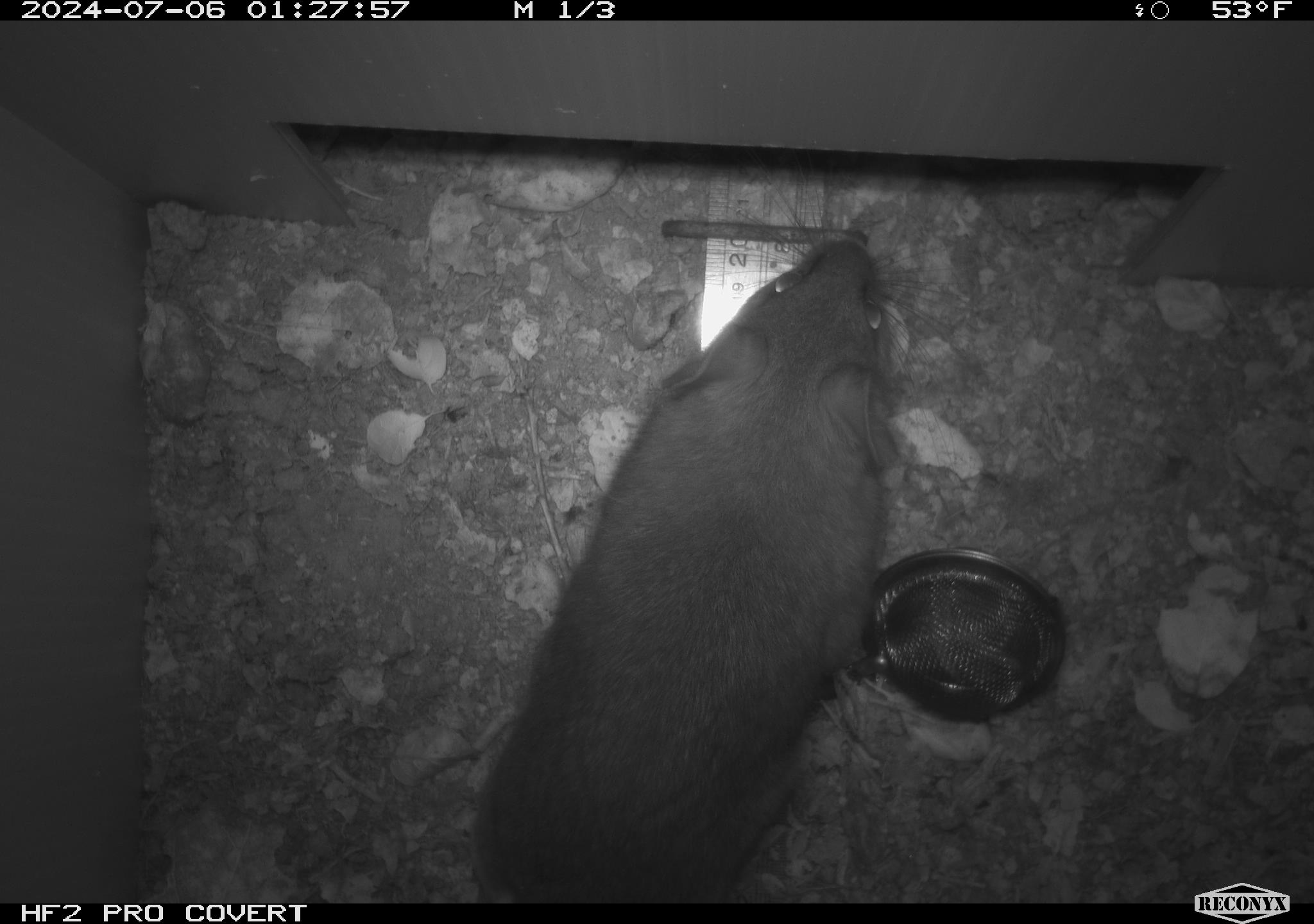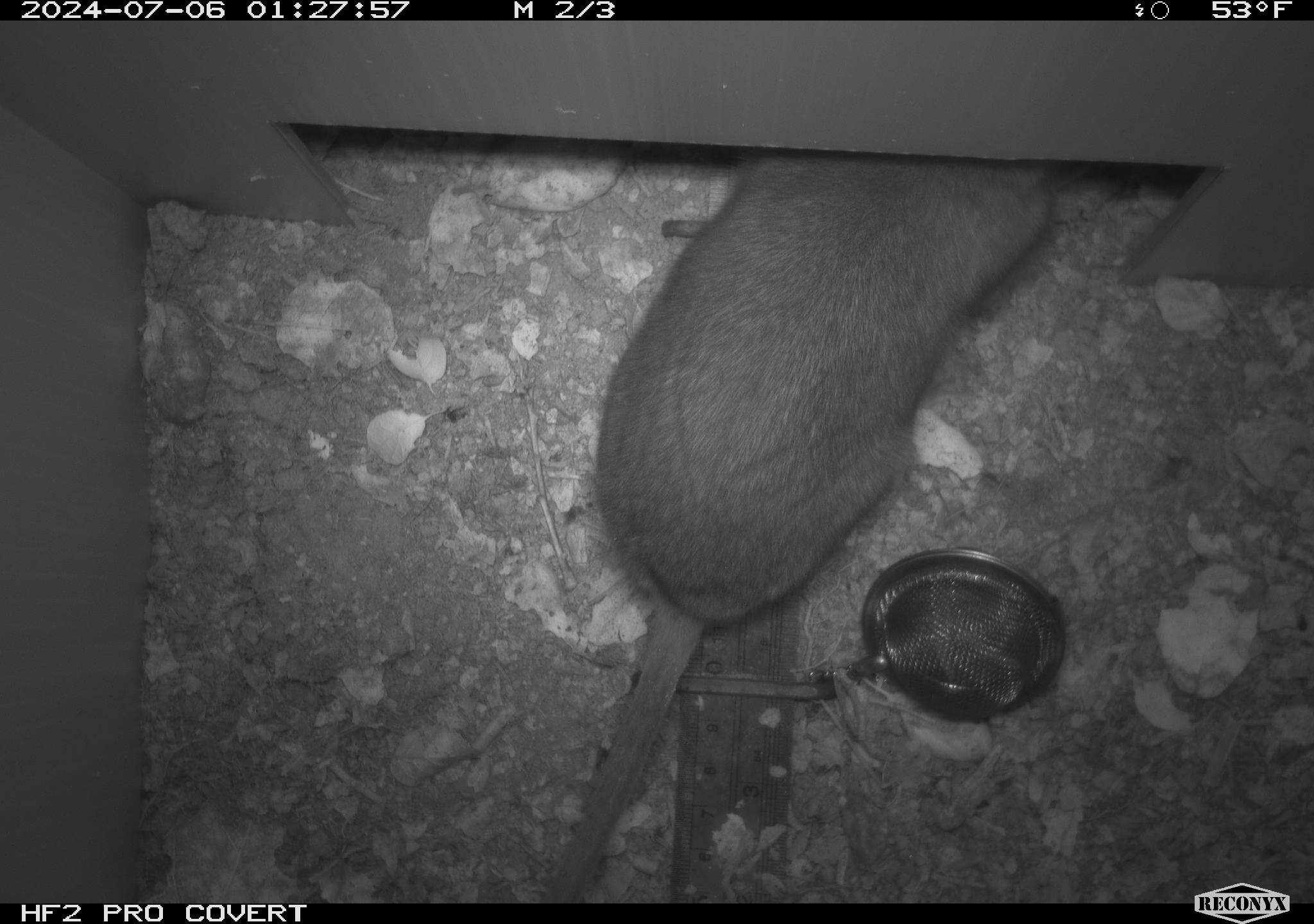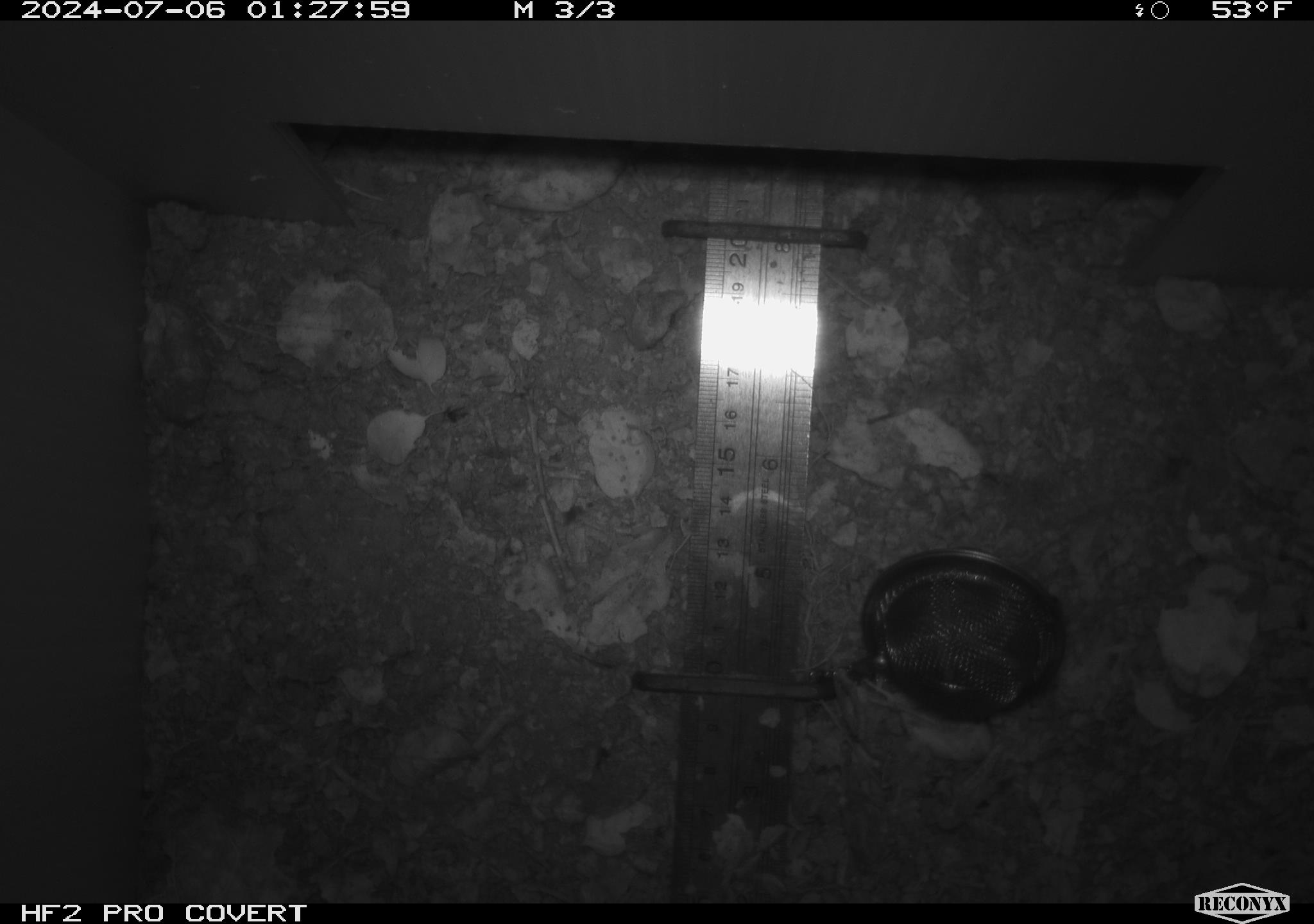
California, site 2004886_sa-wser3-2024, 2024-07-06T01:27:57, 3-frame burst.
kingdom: Animalia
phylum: Chordata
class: Mammalia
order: Rodentia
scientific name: Rodentia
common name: woodrat or rat or mouse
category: woodrat or rat or mouse species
Woodrat or rat or mouse species (woodrat or rat or mouse) (Rodentia).